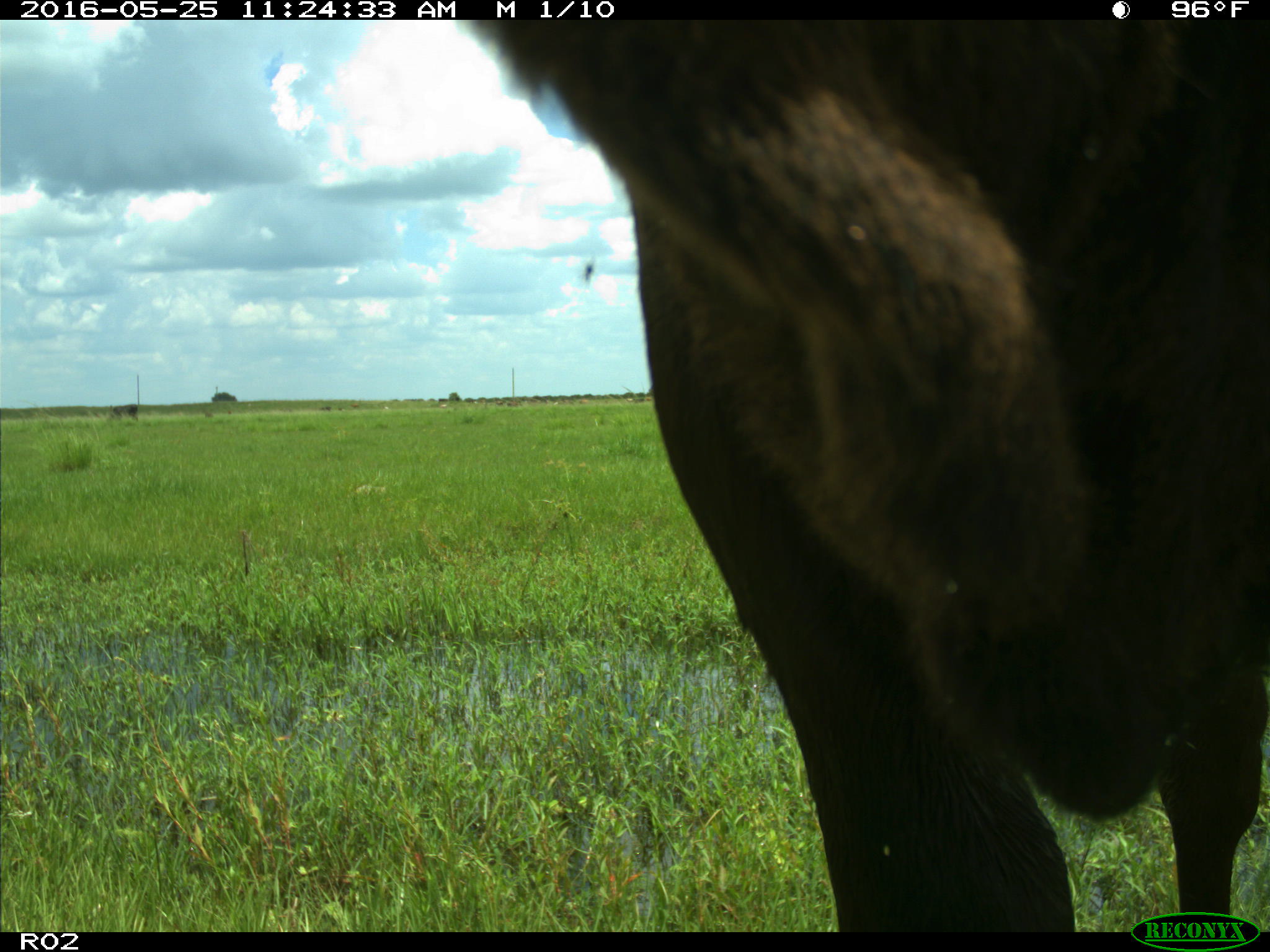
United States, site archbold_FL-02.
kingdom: Animalia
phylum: Chordata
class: Mammalia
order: Artiodactyla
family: Bovidae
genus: Bos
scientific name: Bos taurus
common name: domestic cow